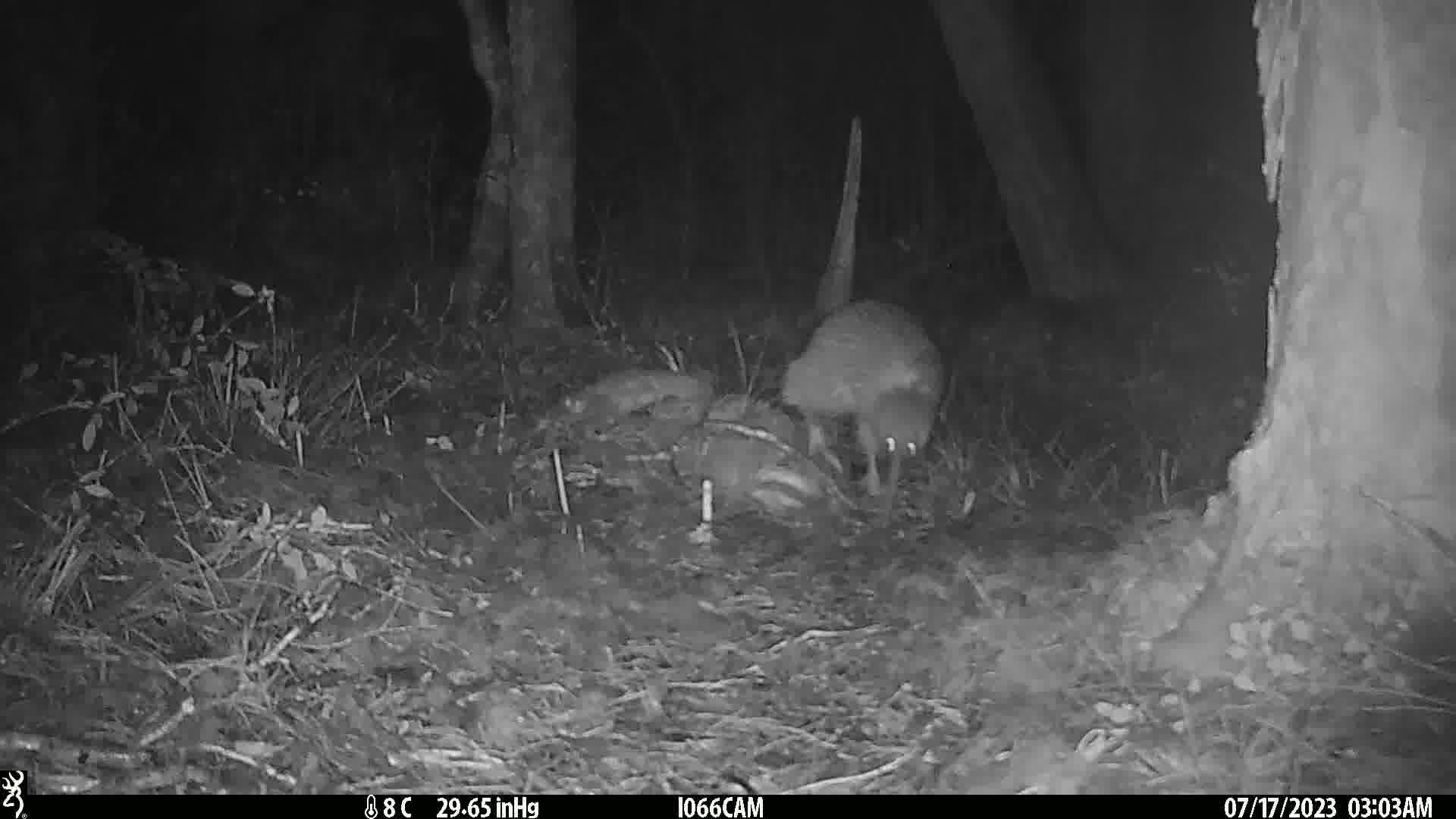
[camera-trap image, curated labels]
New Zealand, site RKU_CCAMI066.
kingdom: Animalia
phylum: Chordata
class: Aves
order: Apterygiformes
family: Apterygidae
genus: Apteryx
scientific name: Apteryx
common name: kiwi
Kiwi (Apteryx).